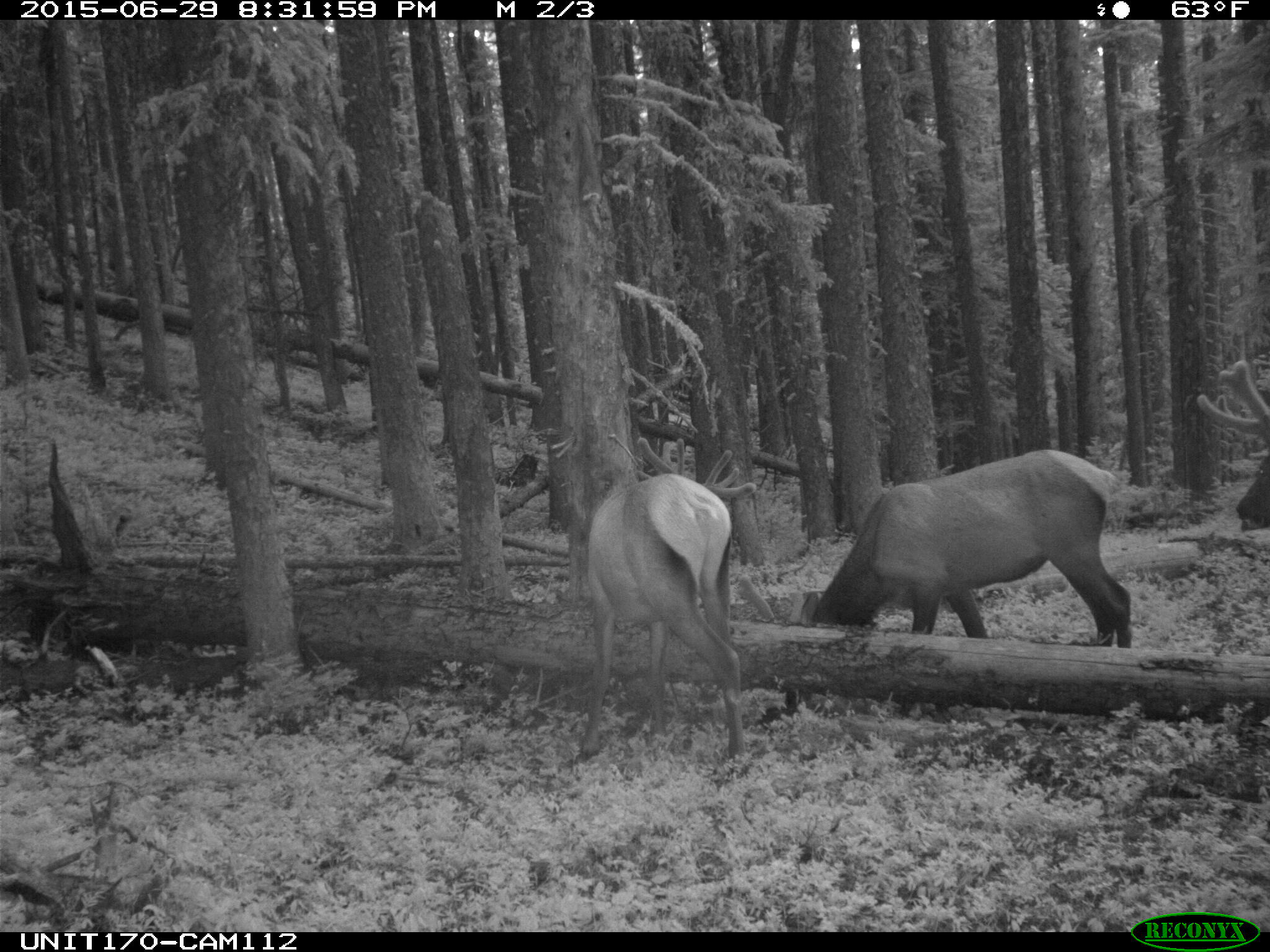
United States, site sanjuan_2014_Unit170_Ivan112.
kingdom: Animalia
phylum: Chordata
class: Mammalia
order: Artiodactyla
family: Cervidae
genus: Cervus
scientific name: Cervus elaphus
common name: red deer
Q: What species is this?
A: Cervus elaphus (red deer).